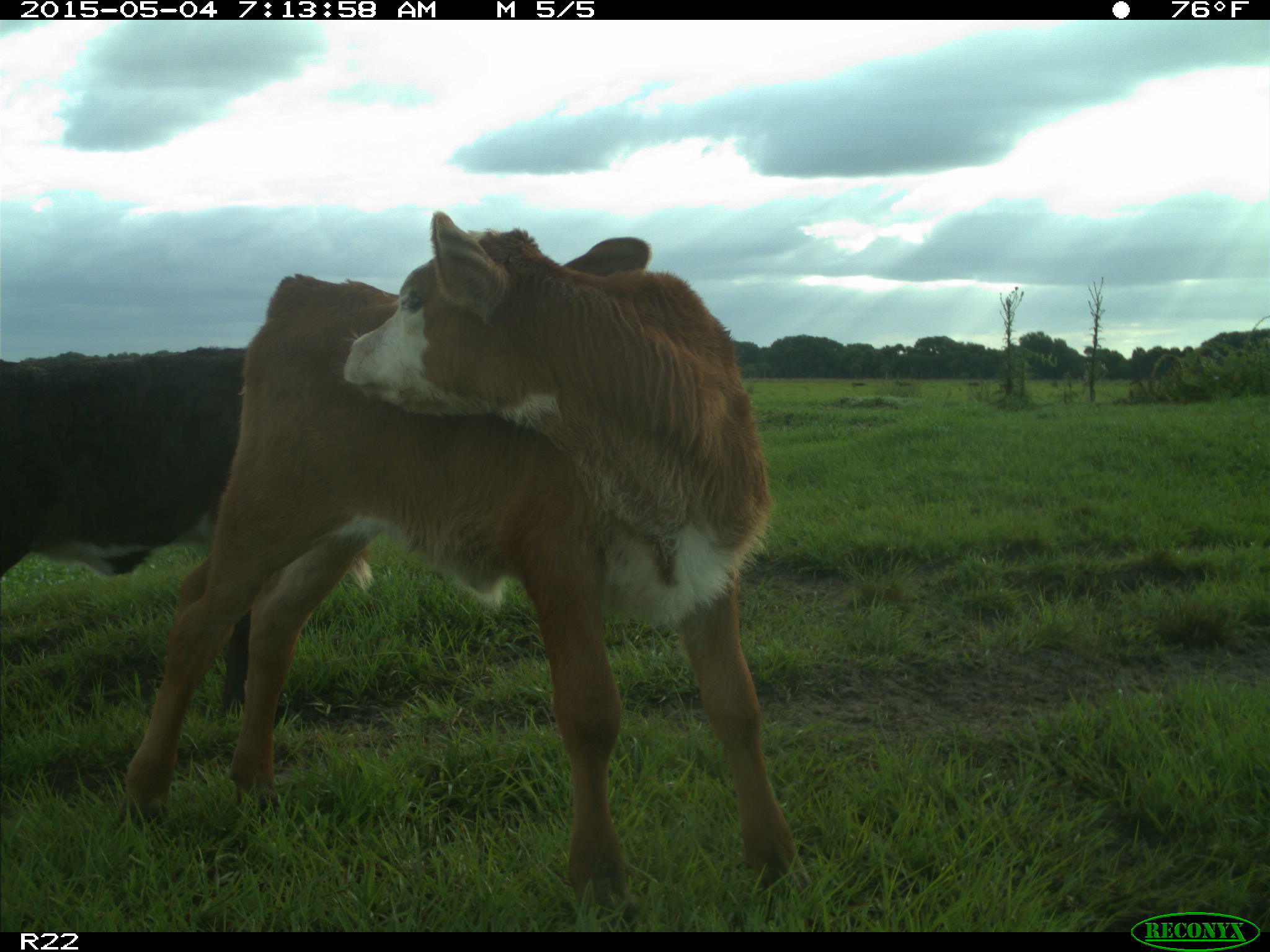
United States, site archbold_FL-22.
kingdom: Animalia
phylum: Chordata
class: Mammalia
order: Artiodactyla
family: Bovidae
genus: Bos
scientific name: Bos taurus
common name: domestic cow